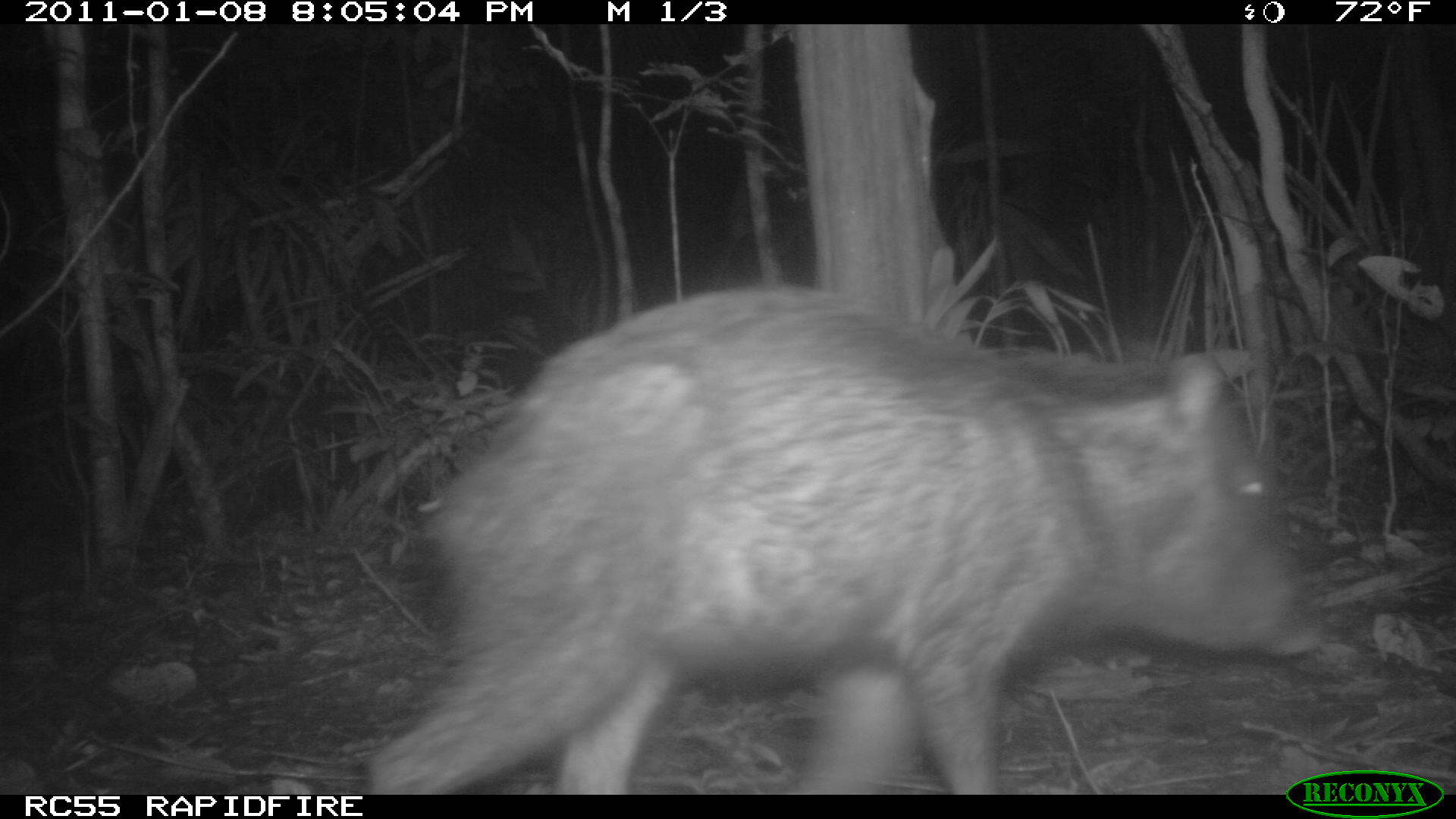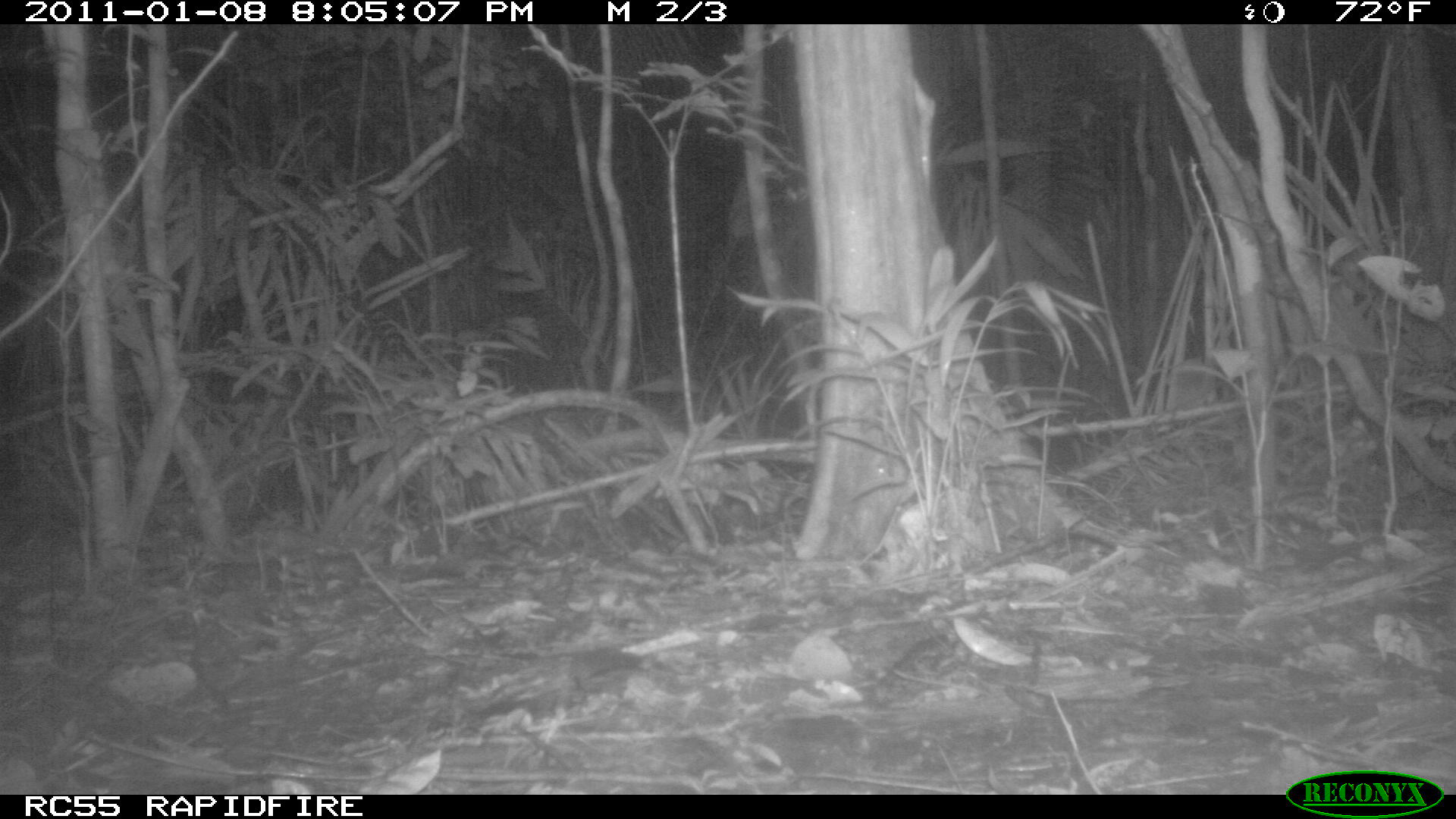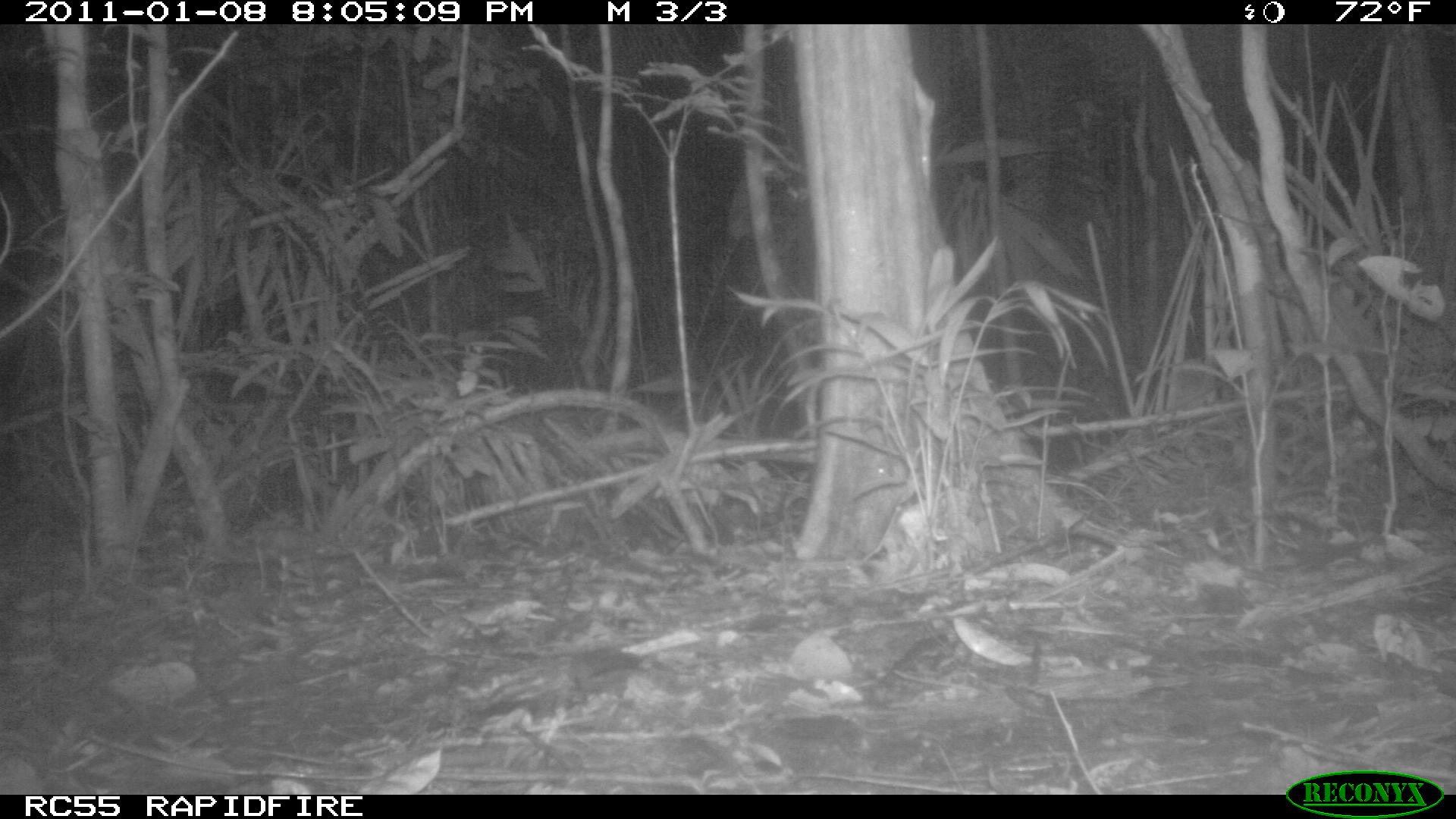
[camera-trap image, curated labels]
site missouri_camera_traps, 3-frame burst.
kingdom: Animalia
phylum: Chordata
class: Mammalia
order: Artiodactyla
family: Tayassuidae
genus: Pecari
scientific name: Pecari tajacu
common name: collared peccary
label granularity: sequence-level